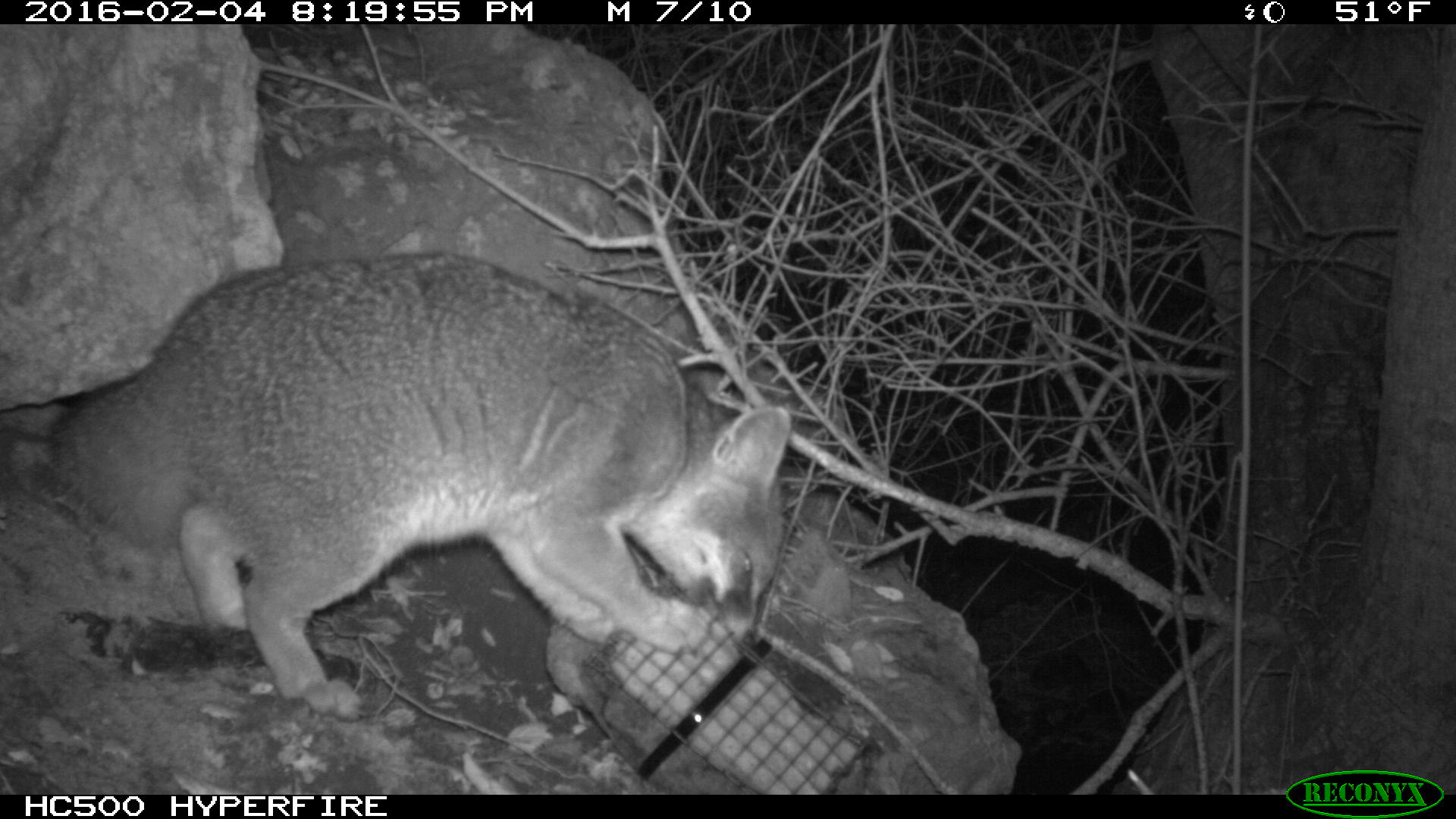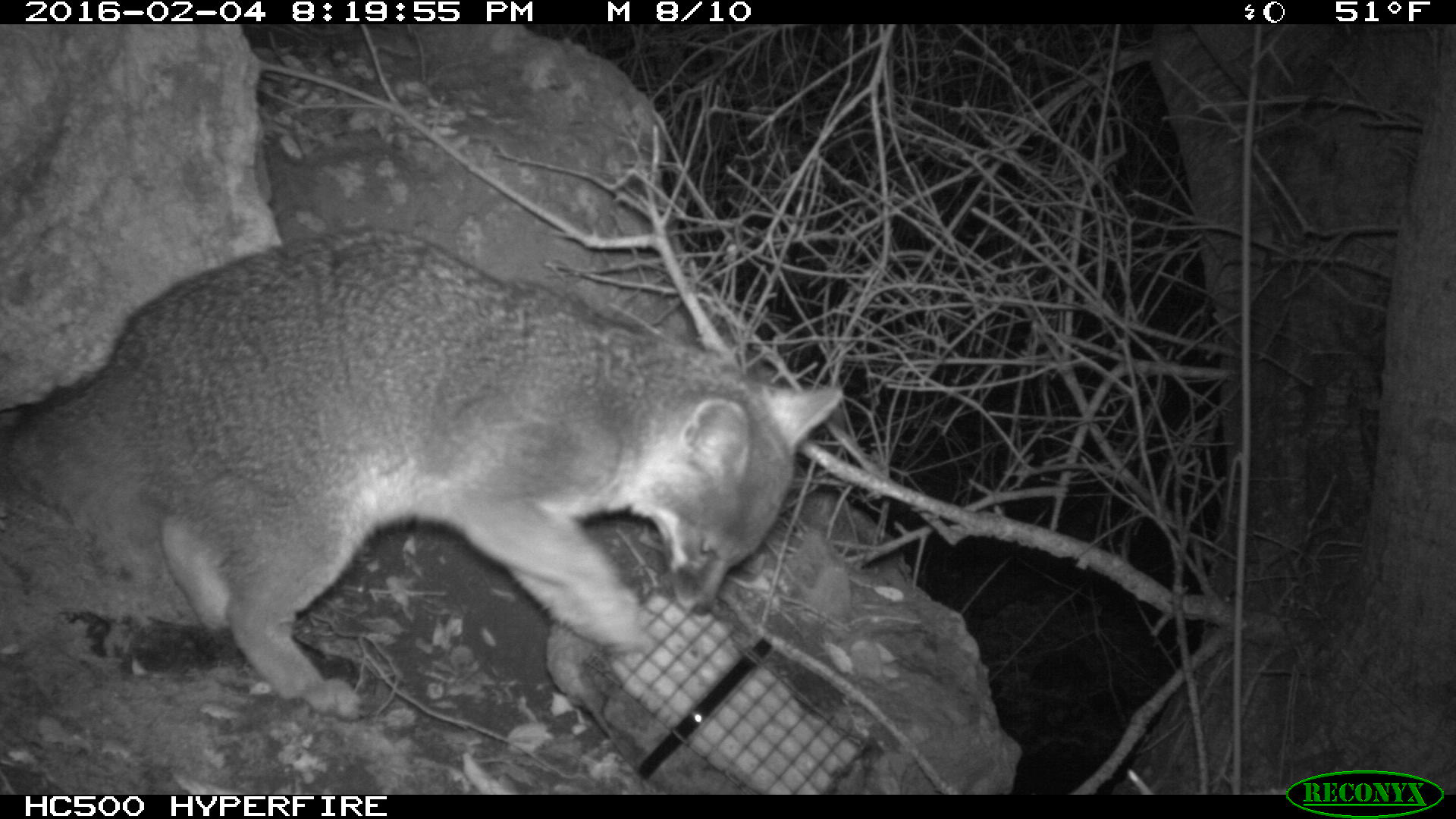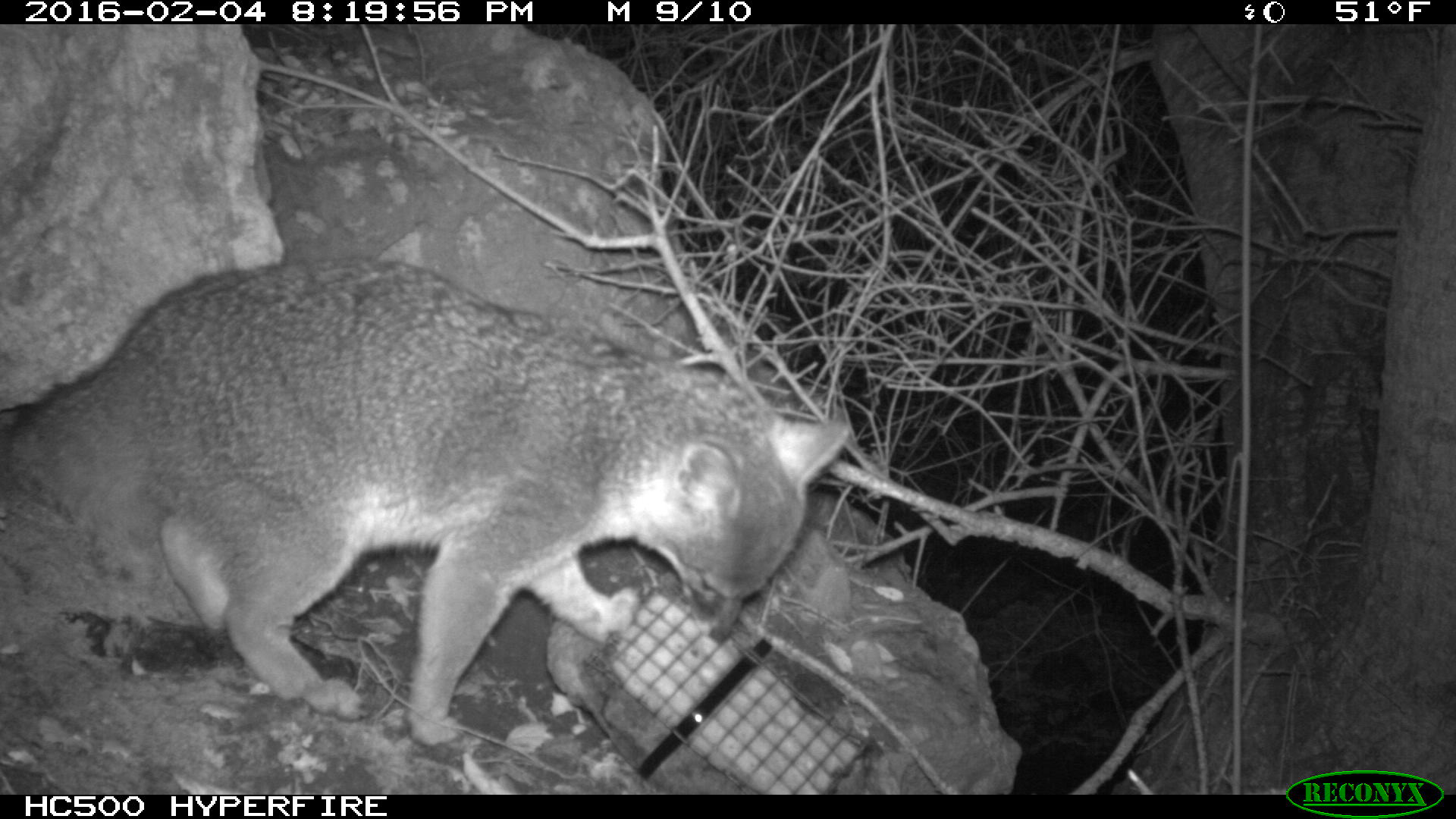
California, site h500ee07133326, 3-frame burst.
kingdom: Animalia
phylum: Chordata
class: Mammalia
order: Carnivora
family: Canidae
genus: Urocyon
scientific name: Urocyon littoralis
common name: island fox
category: fox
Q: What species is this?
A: Fox (island fox) (Urocyon littoralis).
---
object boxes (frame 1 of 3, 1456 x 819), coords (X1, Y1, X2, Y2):
fox: (52, 254, 791, 720)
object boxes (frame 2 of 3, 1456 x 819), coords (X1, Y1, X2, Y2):
fox: (0, 224, 845, 718)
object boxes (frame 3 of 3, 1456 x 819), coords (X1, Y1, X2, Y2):
fox: (0, 253, 851, 745)